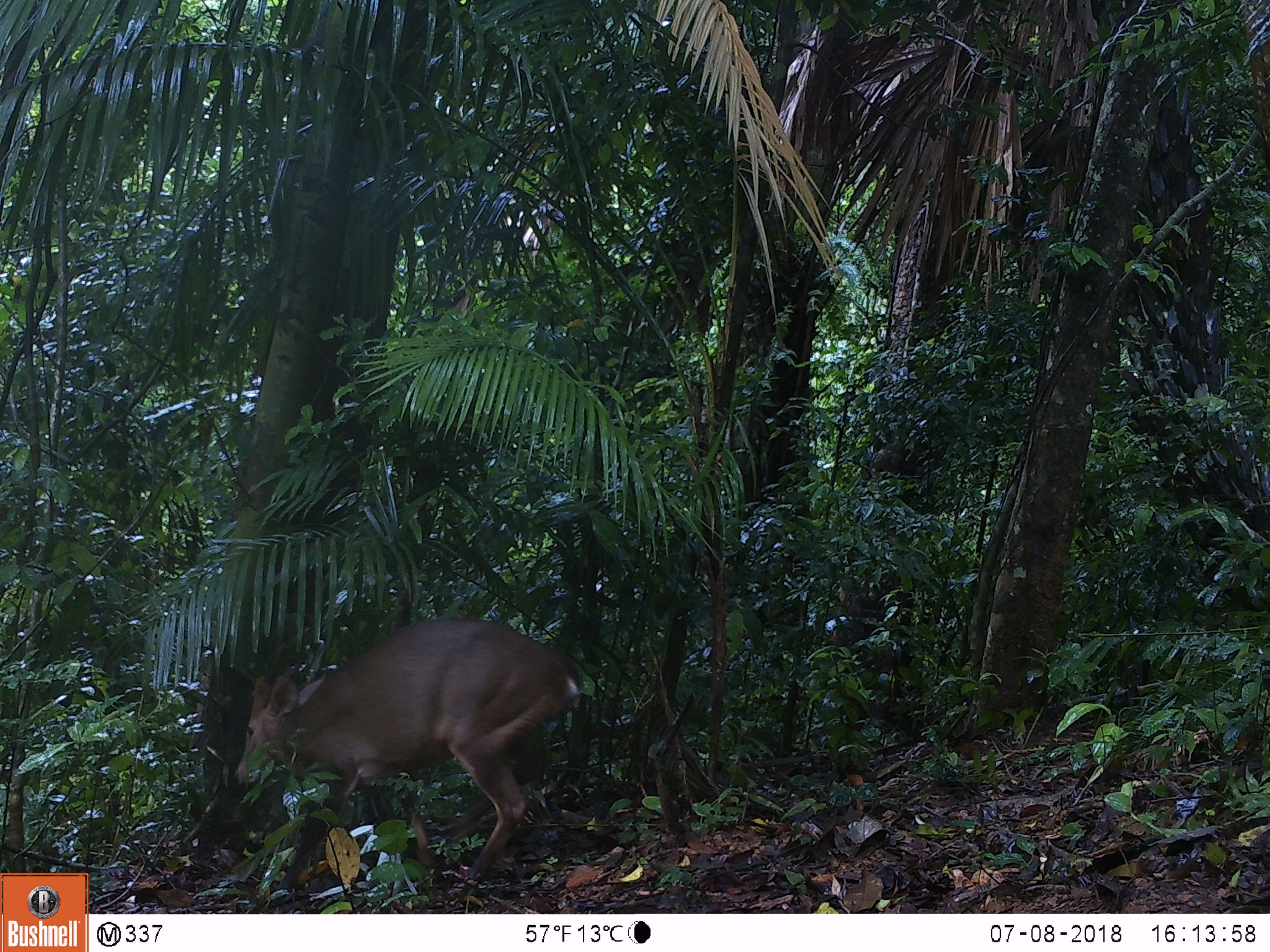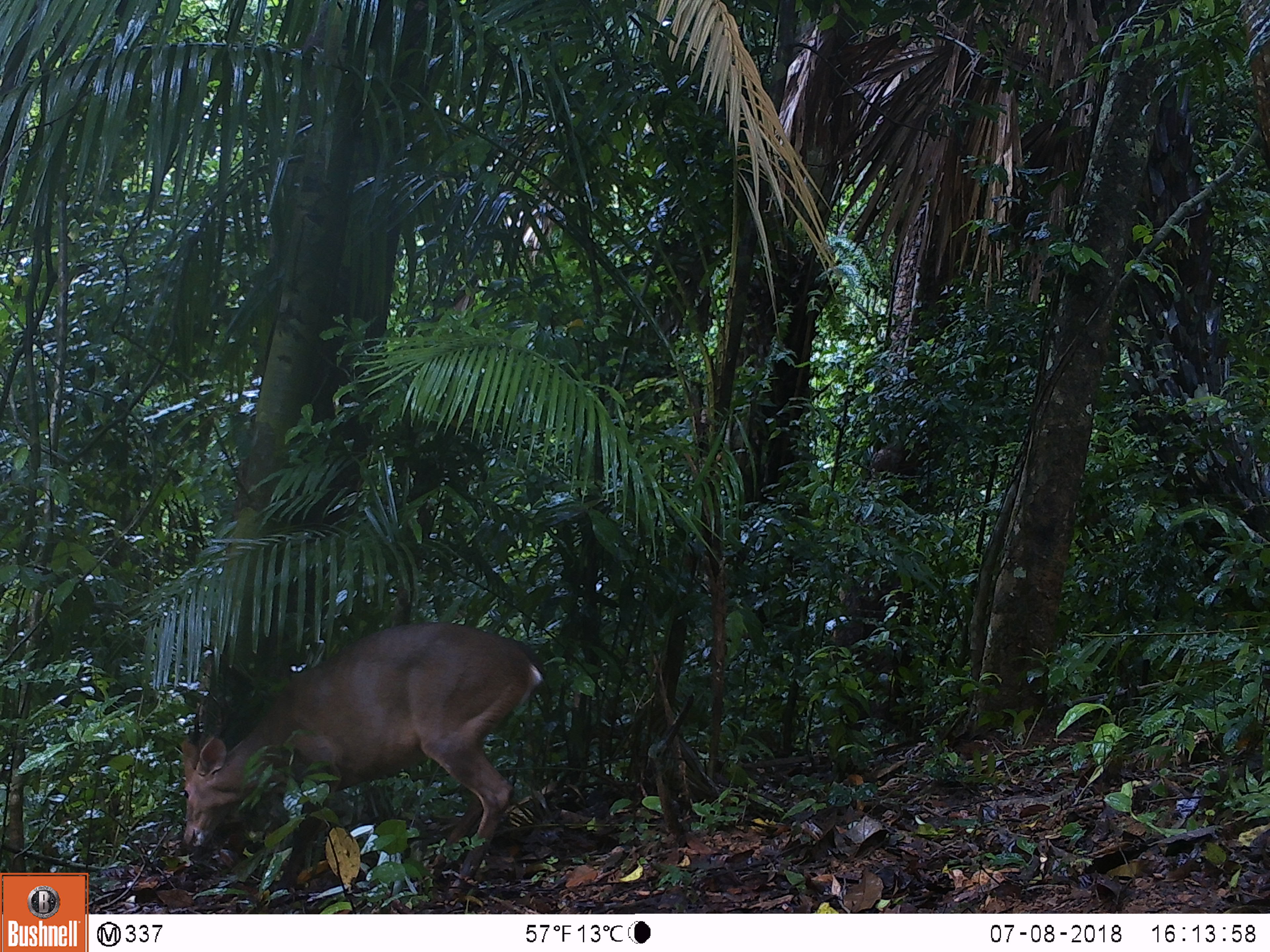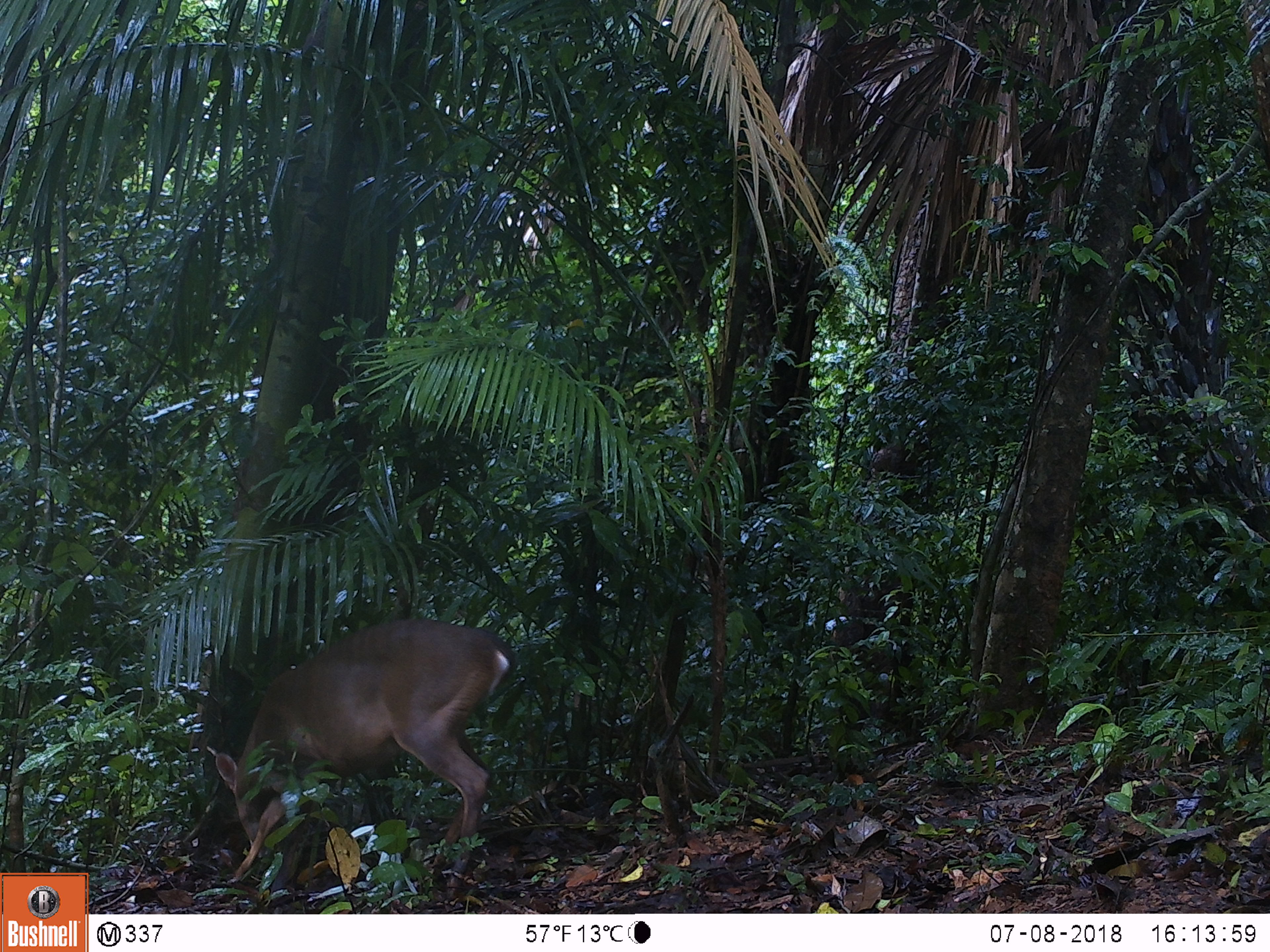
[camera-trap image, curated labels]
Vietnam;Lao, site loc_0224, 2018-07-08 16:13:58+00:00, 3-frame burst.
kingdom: Animalia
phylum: Chordata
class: Mammalia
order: Artiodactyla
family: Cervidae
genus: Muntiacus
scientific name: Muntiacus vuquangensis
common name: large-antlered muntjac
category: large antlered muntjac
Large antlered muntjac (large-antlered muntjac) (Muntiacus vuquangensis). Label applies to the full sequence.